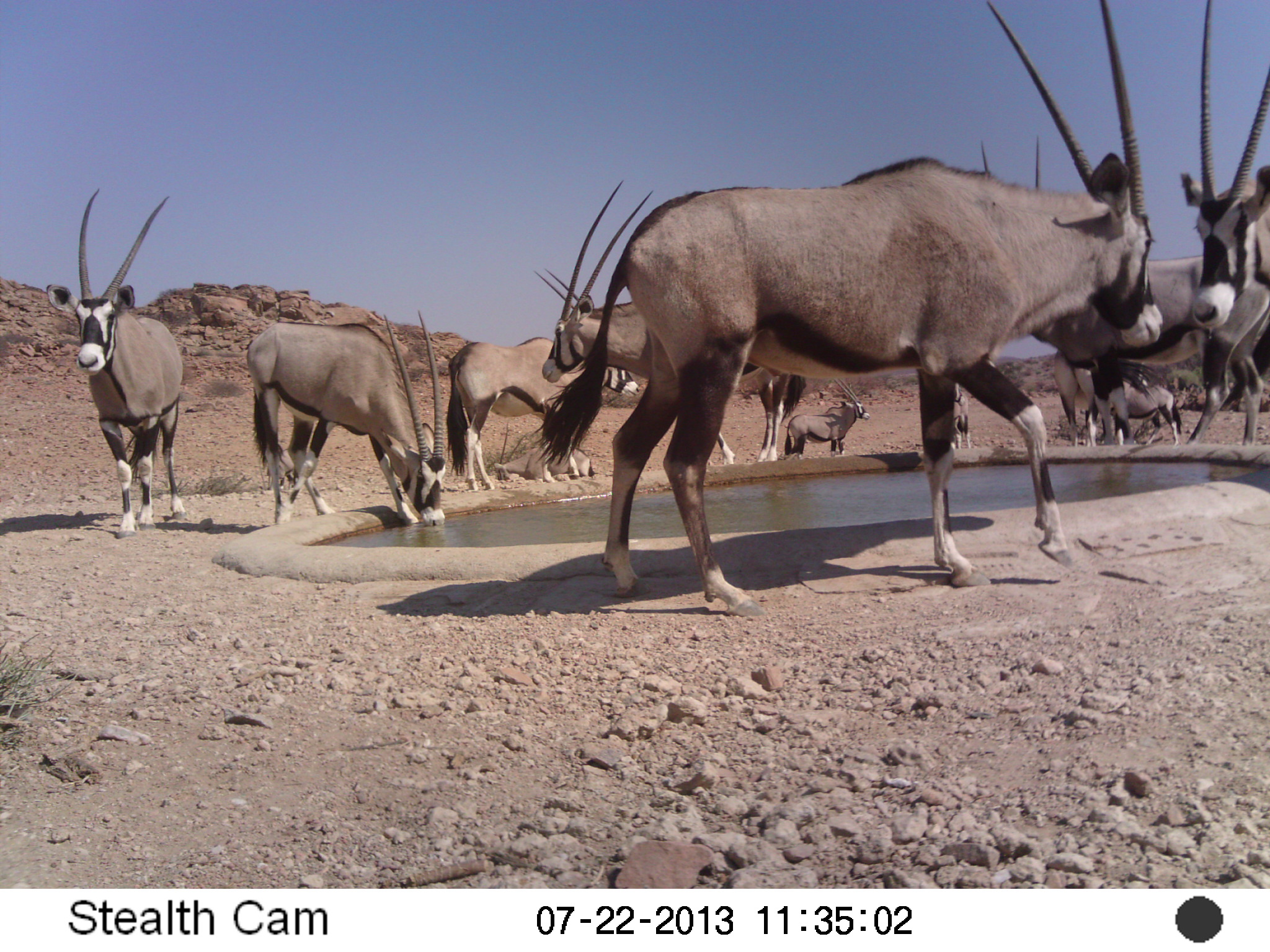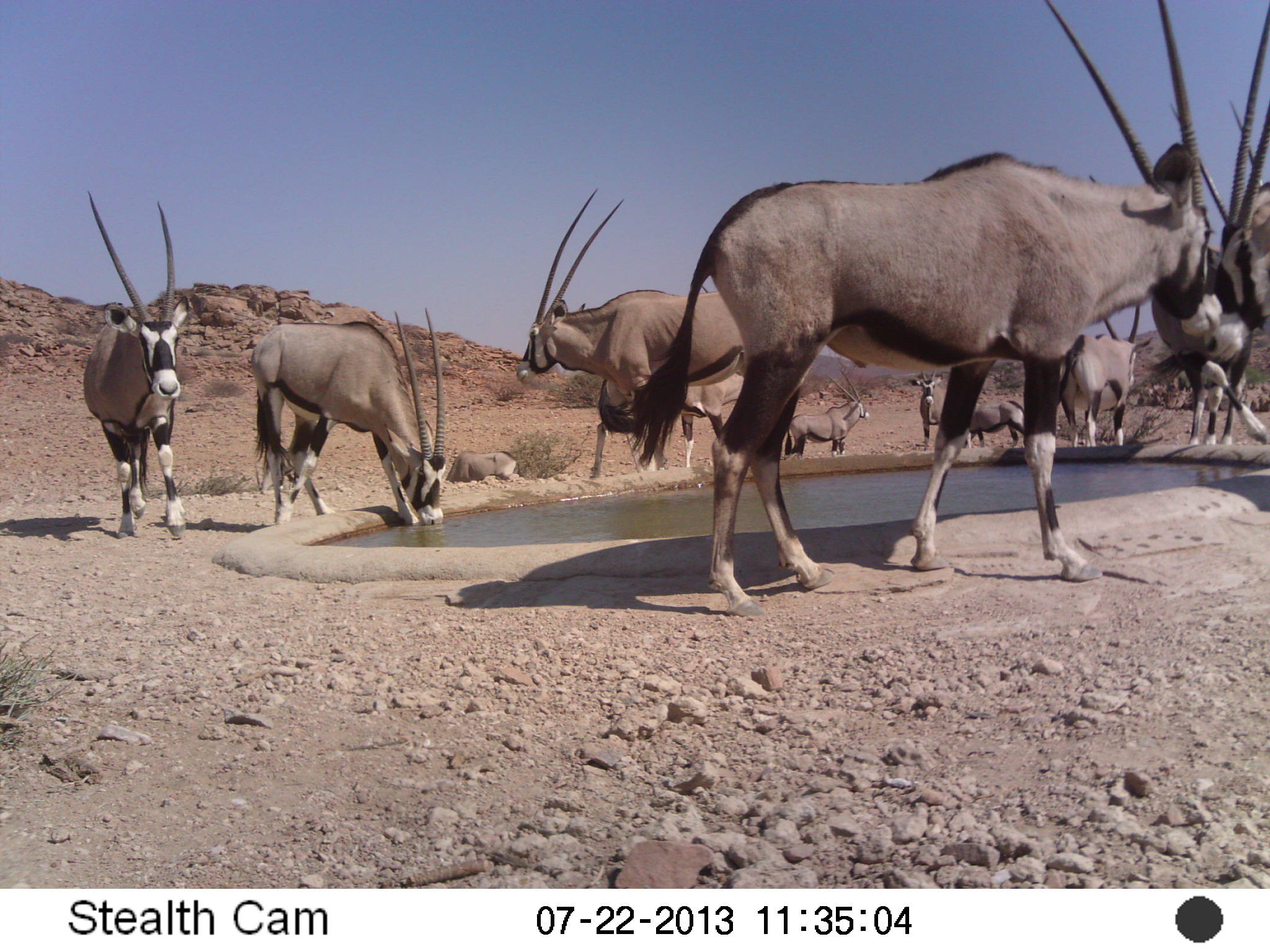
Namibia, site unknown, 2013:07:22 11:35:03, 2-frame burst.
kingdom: Animalia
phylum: Chordata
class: Mammalia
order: Artiodactyla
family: Bovidae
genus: Oryx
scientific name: Oryx gazella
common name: gemsbok